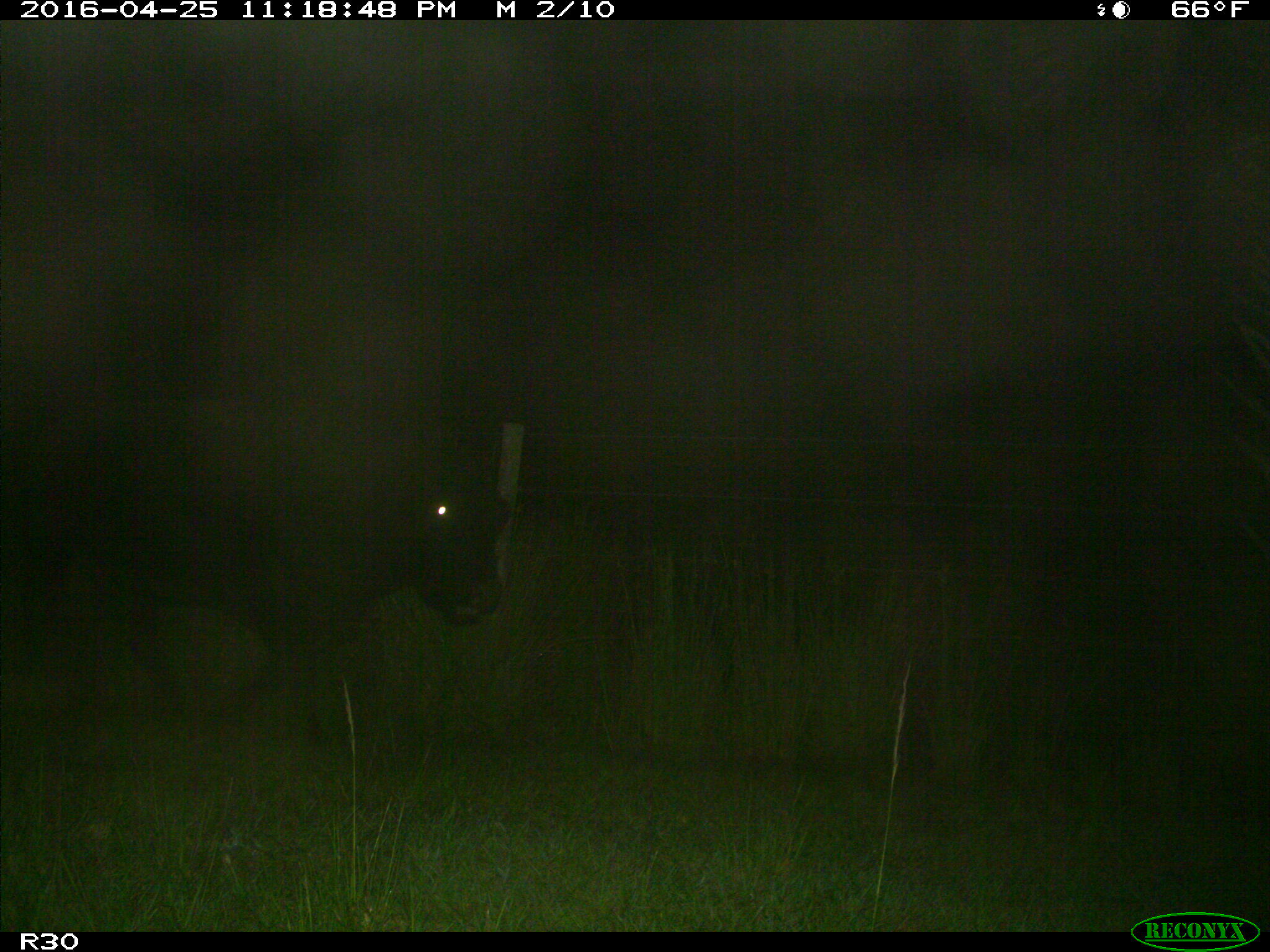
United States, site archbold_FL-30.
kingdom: Animalia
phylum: Chordata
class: Mammalia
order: Artiodactyla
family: Bovidae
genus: Bos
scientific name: Bos taurus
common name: domestic cow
Bos taurus (domestic cow).